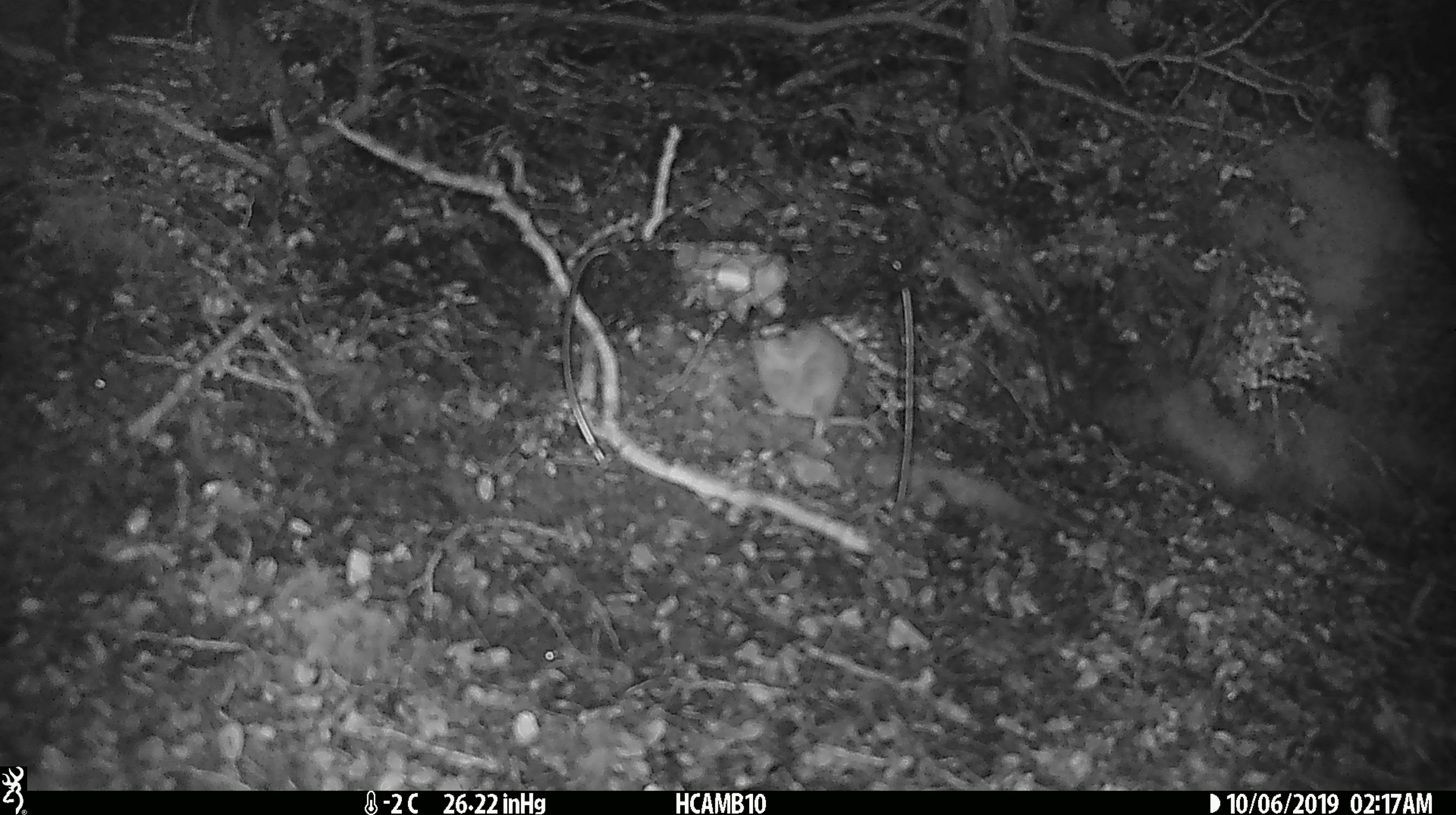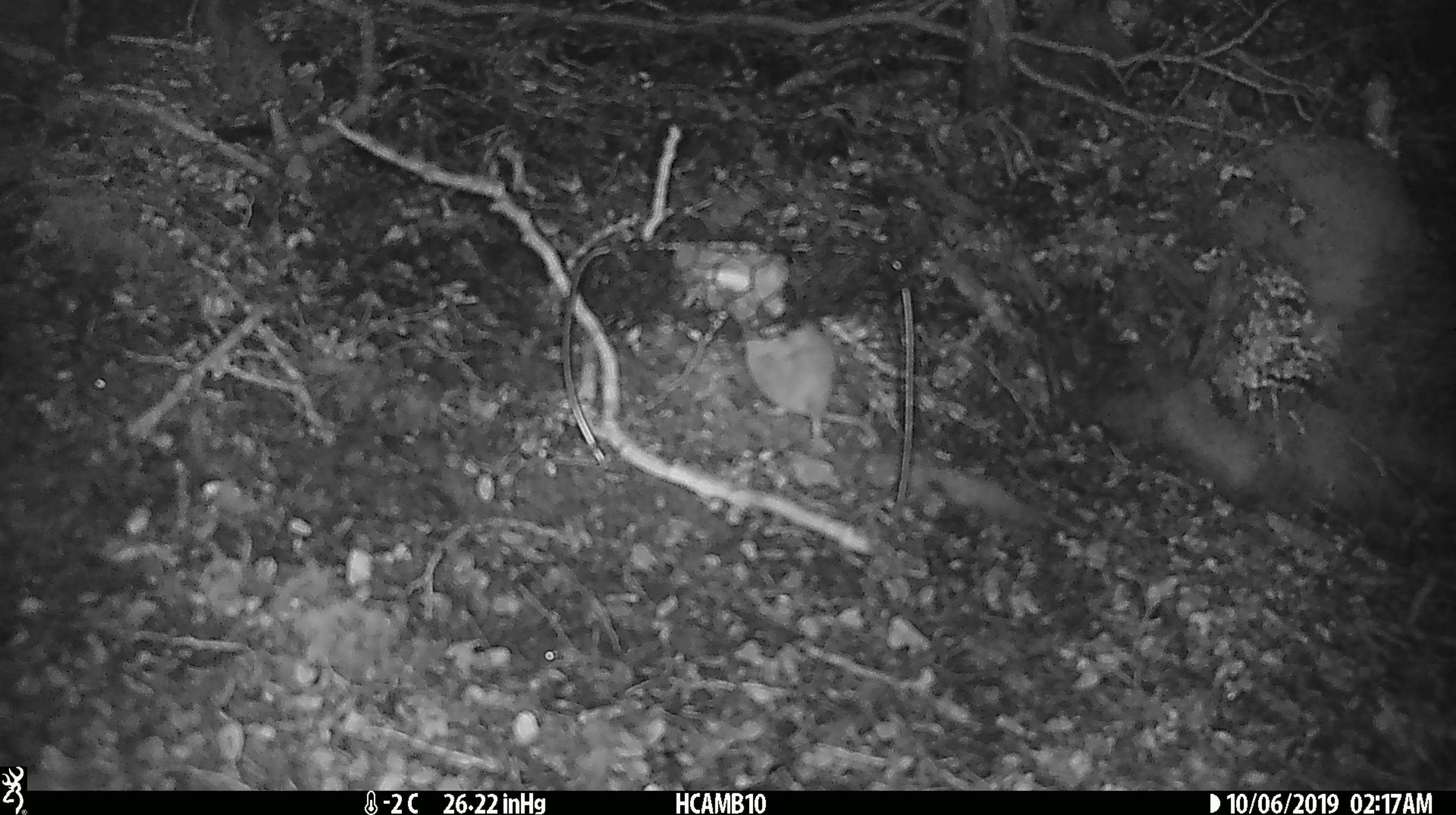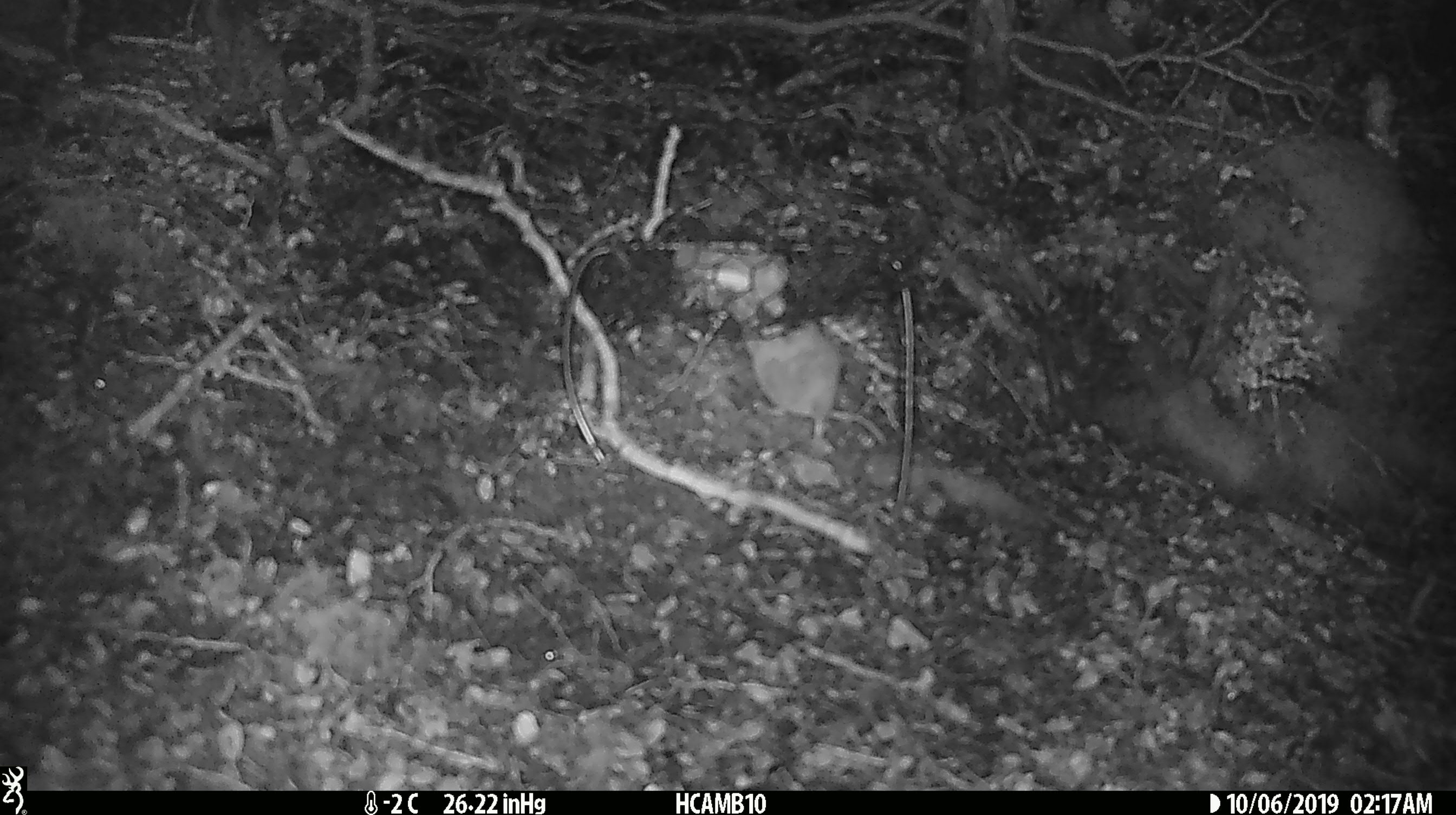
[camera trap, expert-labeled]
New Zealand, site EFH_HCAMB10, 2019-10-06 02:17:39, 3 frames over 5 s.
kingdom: Animalia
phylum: Chordata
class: Mammalia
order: Rodentia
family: Muridae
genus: Mus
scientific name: Mus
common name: mouse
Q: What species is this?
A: Mouse (Mus).